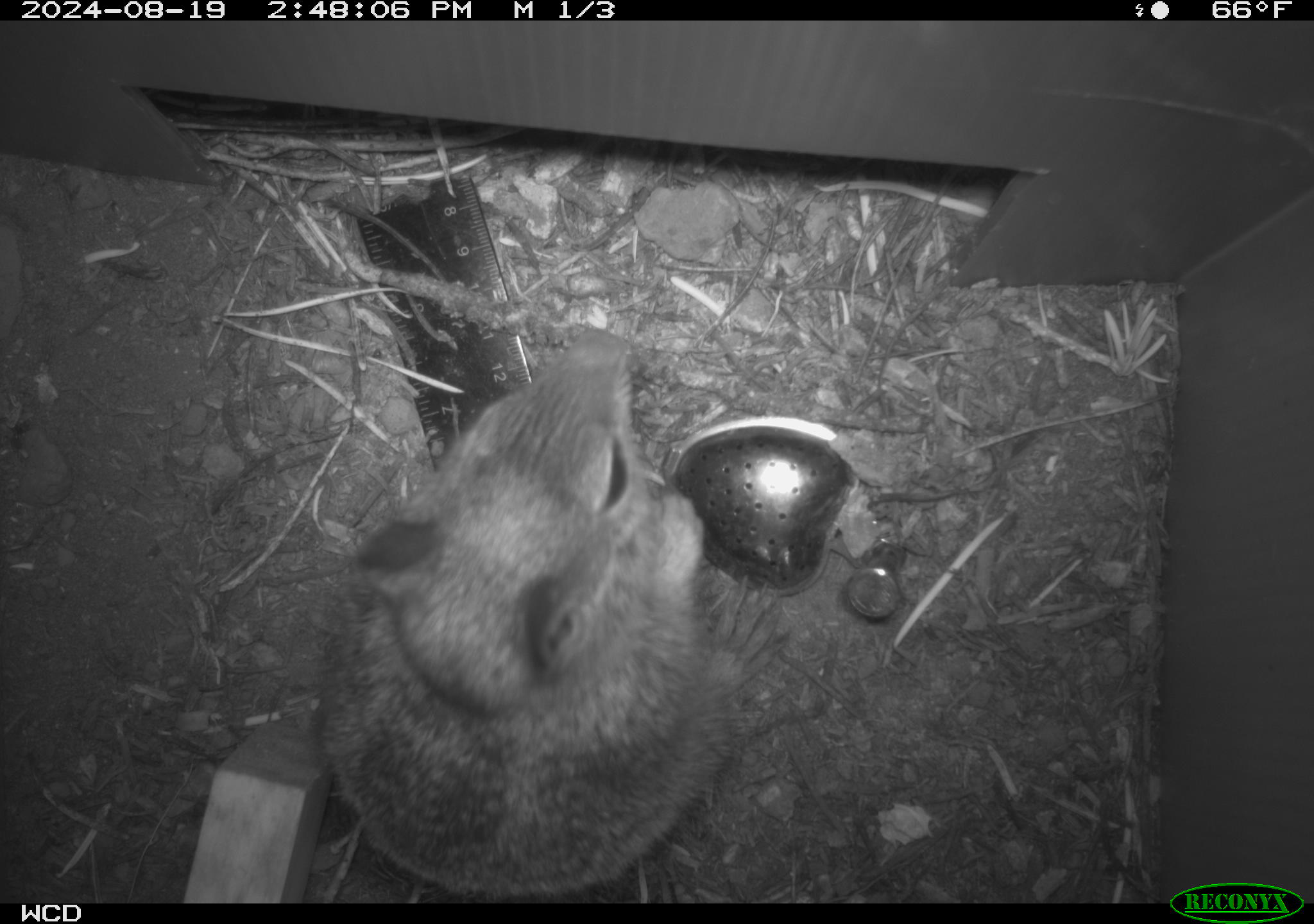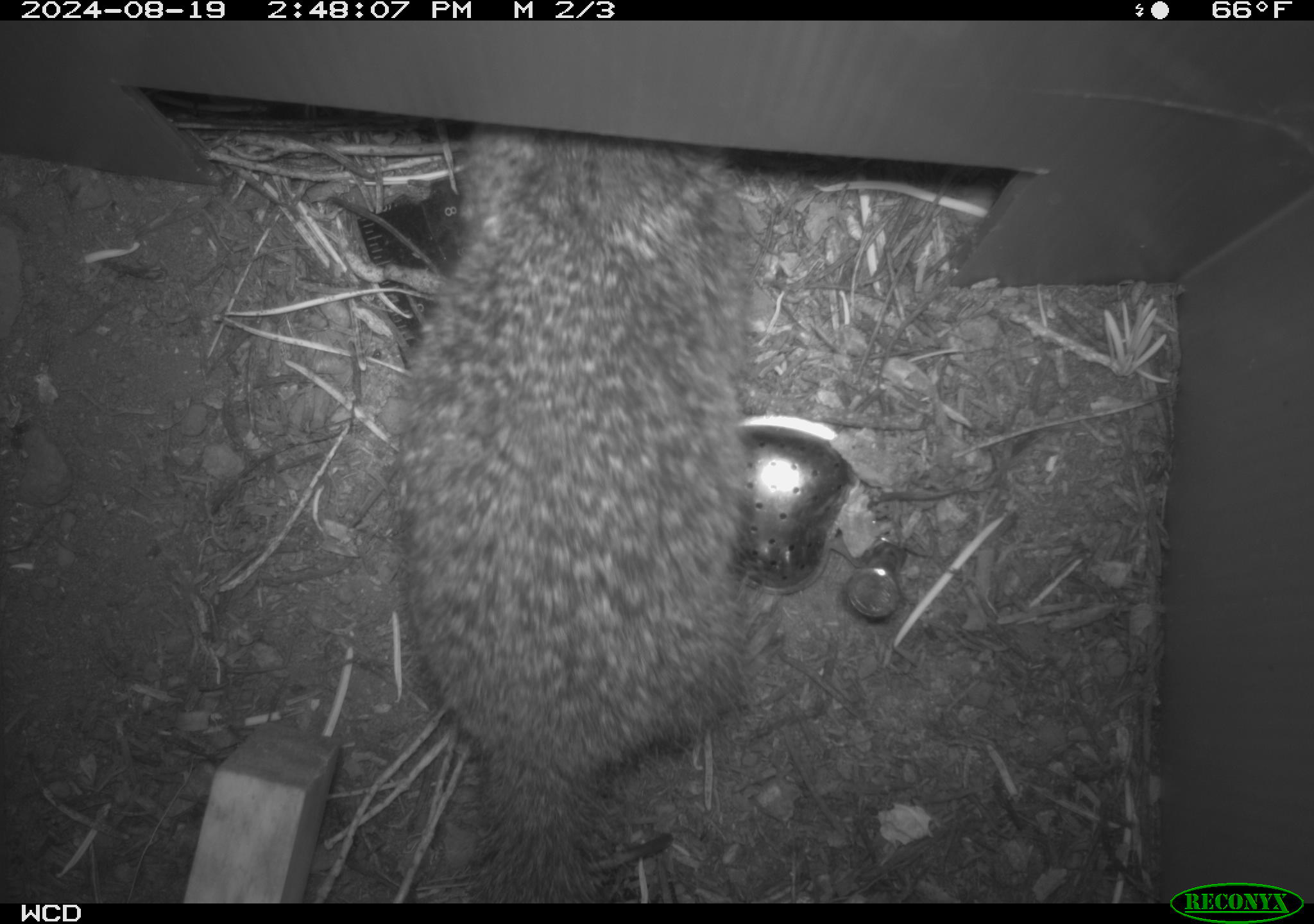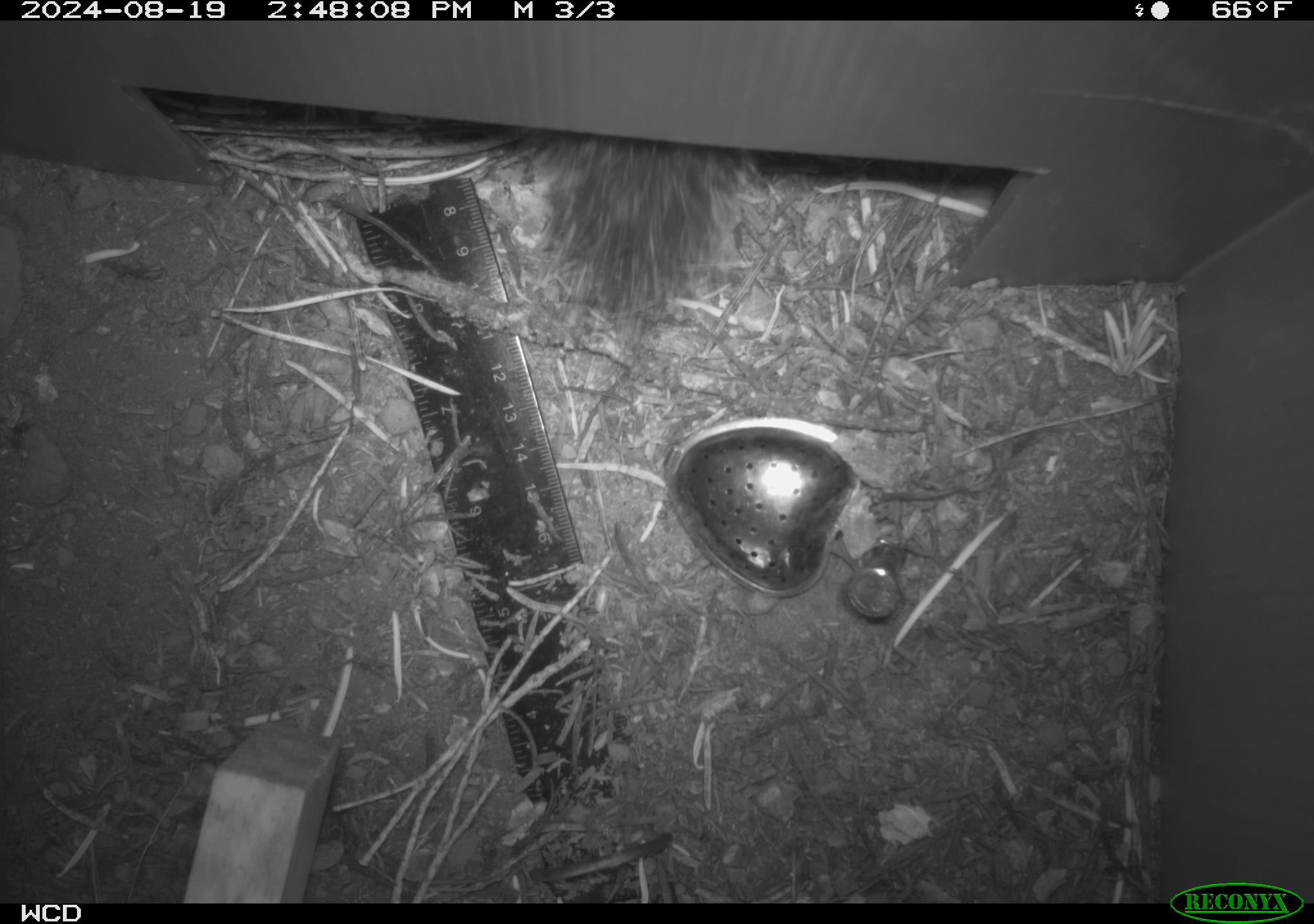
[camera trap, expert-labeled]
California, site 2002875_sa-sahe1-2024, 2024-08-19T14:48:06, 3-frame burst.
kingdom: Animalia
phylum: Chordata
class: Mammalia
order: Rodentia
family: Sciuridae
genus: Otospermophilus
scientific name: Otospermophilus beecheyi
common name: california ground squirrel